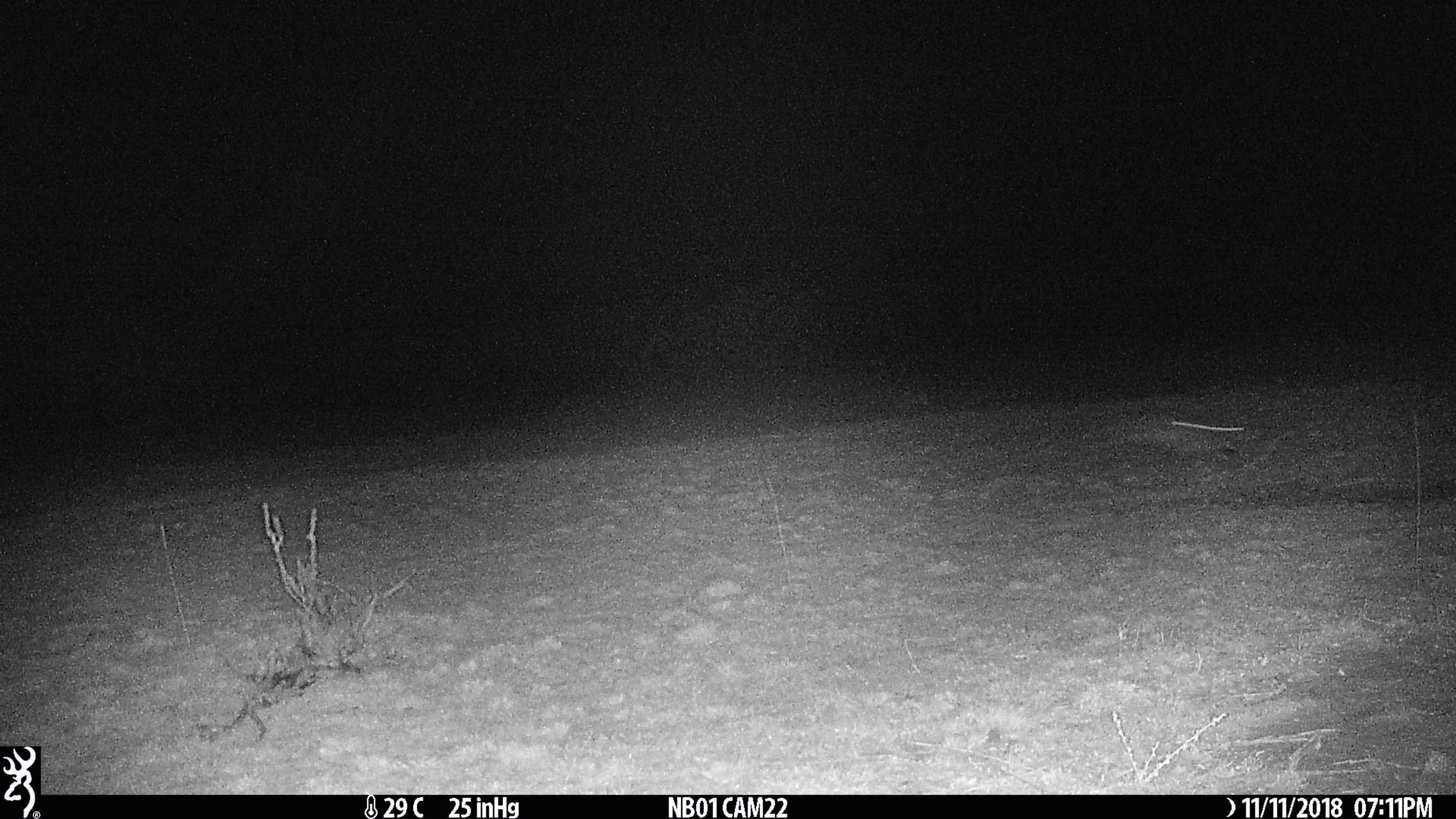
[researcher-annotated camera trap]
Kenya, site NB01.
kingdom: Animalia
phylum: Chordata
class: Mammalia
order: Lagomorpha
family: Leporidae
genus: Lepus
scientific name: Lepus capensis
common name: cape hare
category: hare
Hare (cape hare) (Lepus capensis).